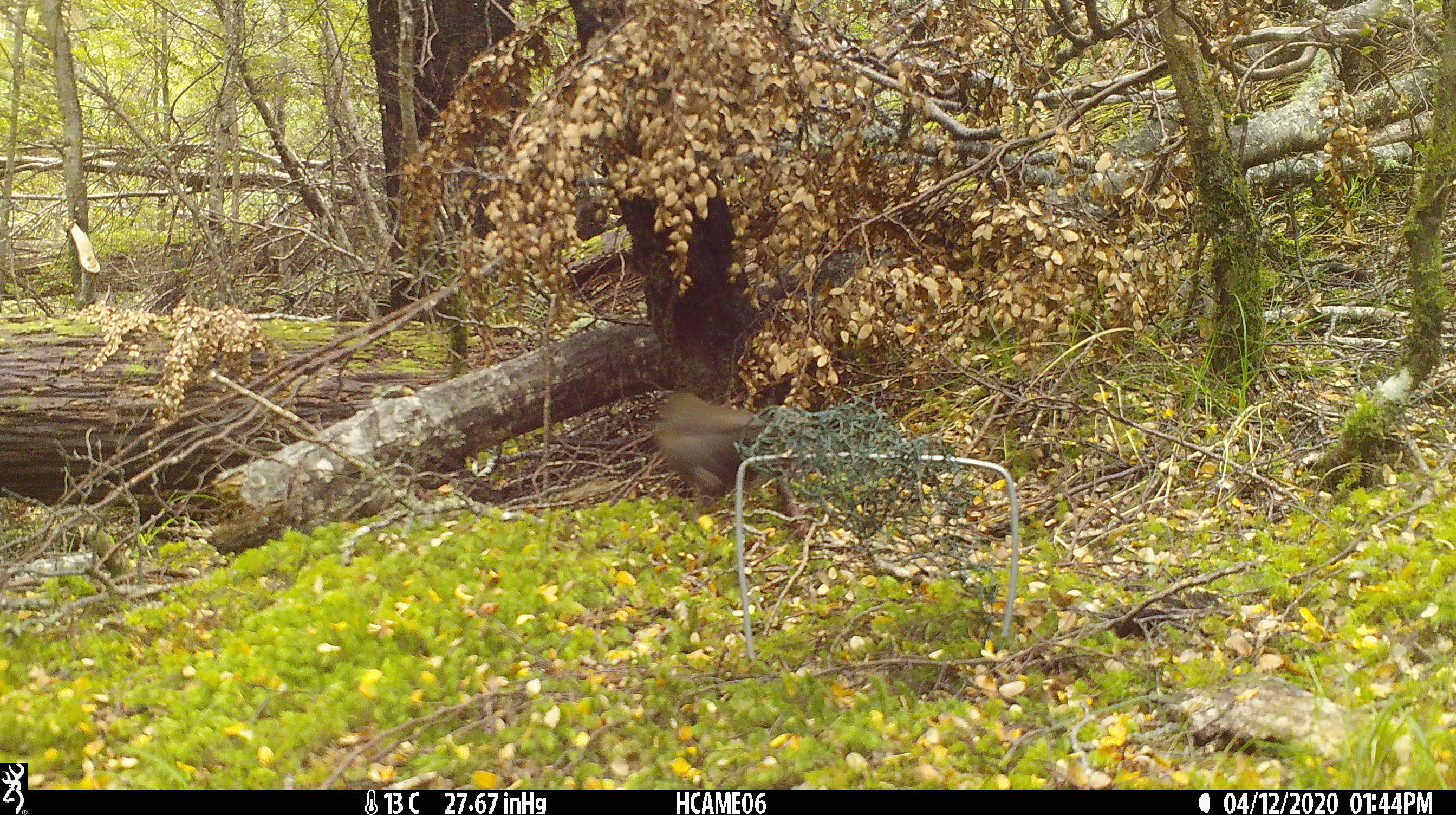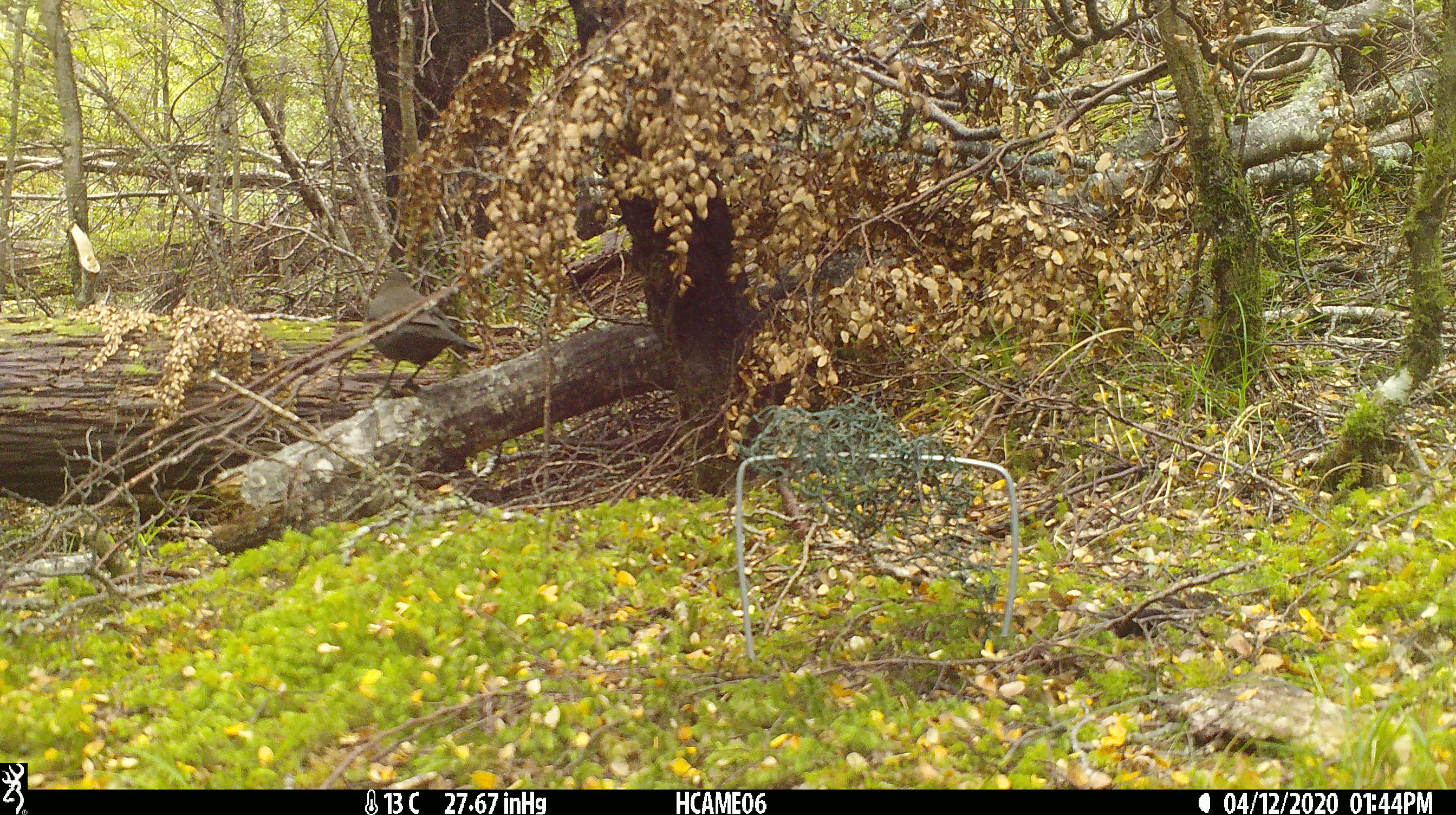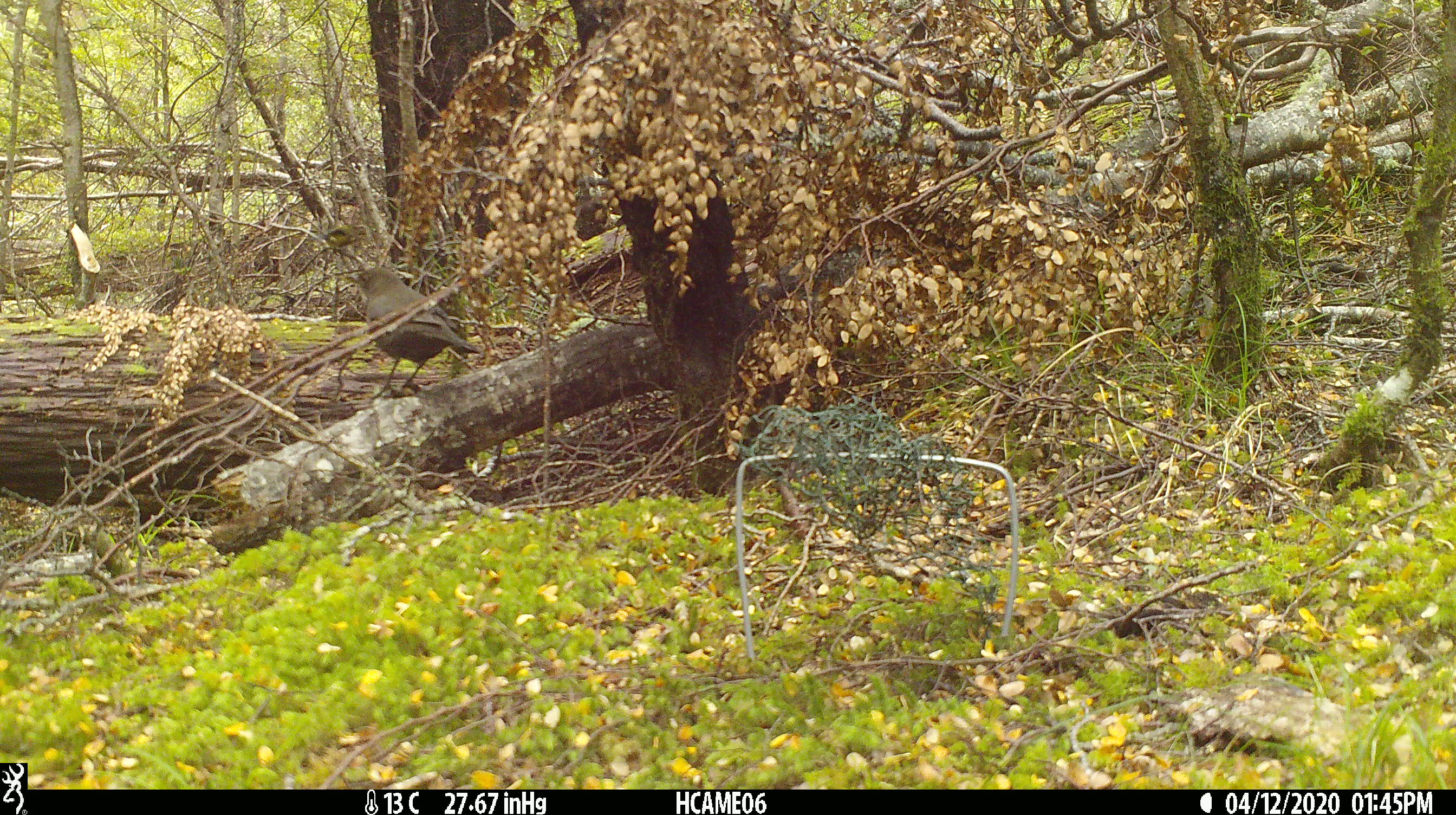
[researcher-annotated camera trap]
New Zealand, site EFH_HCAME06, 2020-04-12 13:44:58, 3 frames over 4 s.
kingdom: Animalia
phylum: Chordata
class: Aves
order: Passeriformes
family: Turdidae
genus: Turdus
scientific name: Turdus merula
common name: eurasian blackbird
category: blackbird